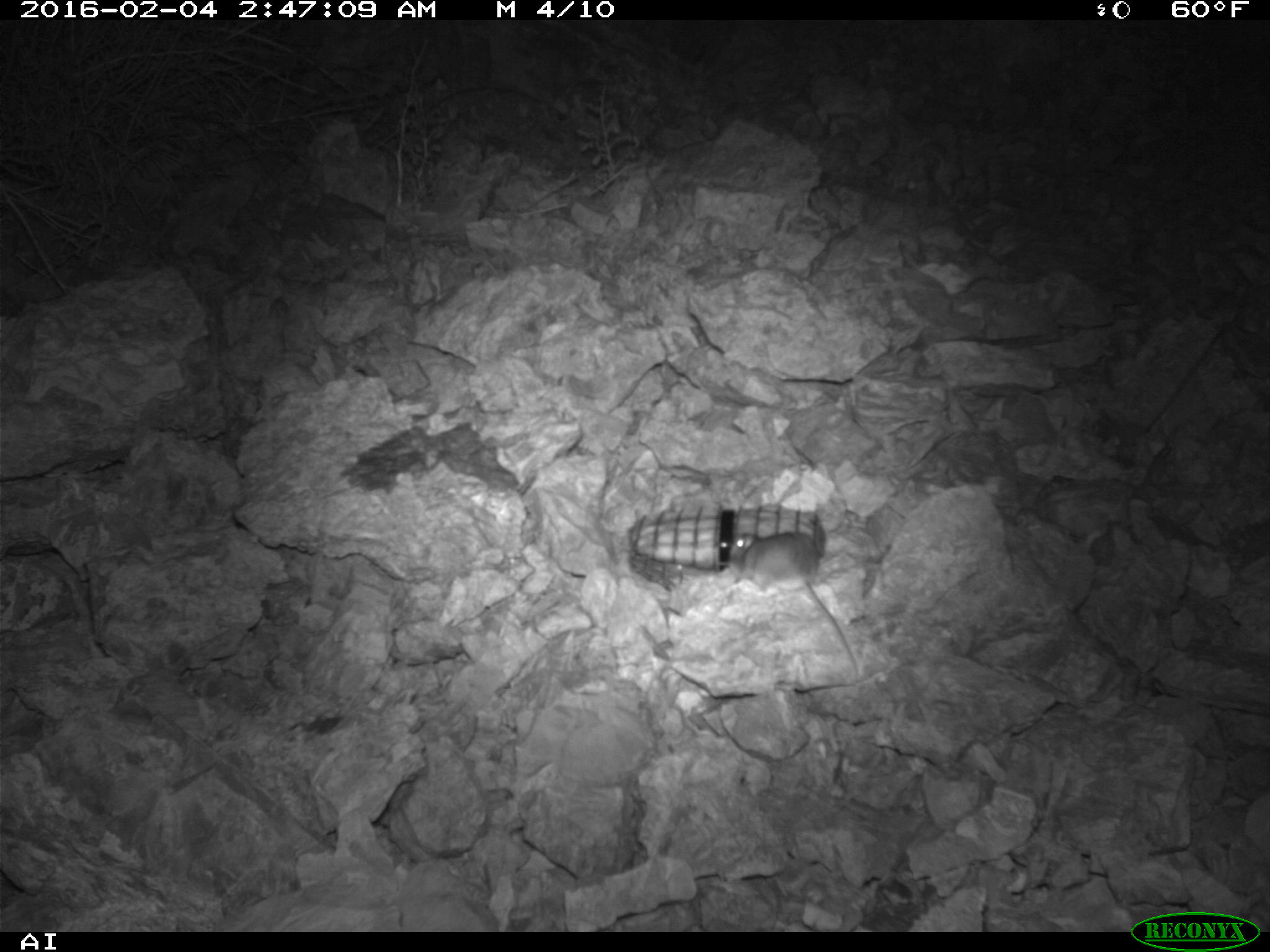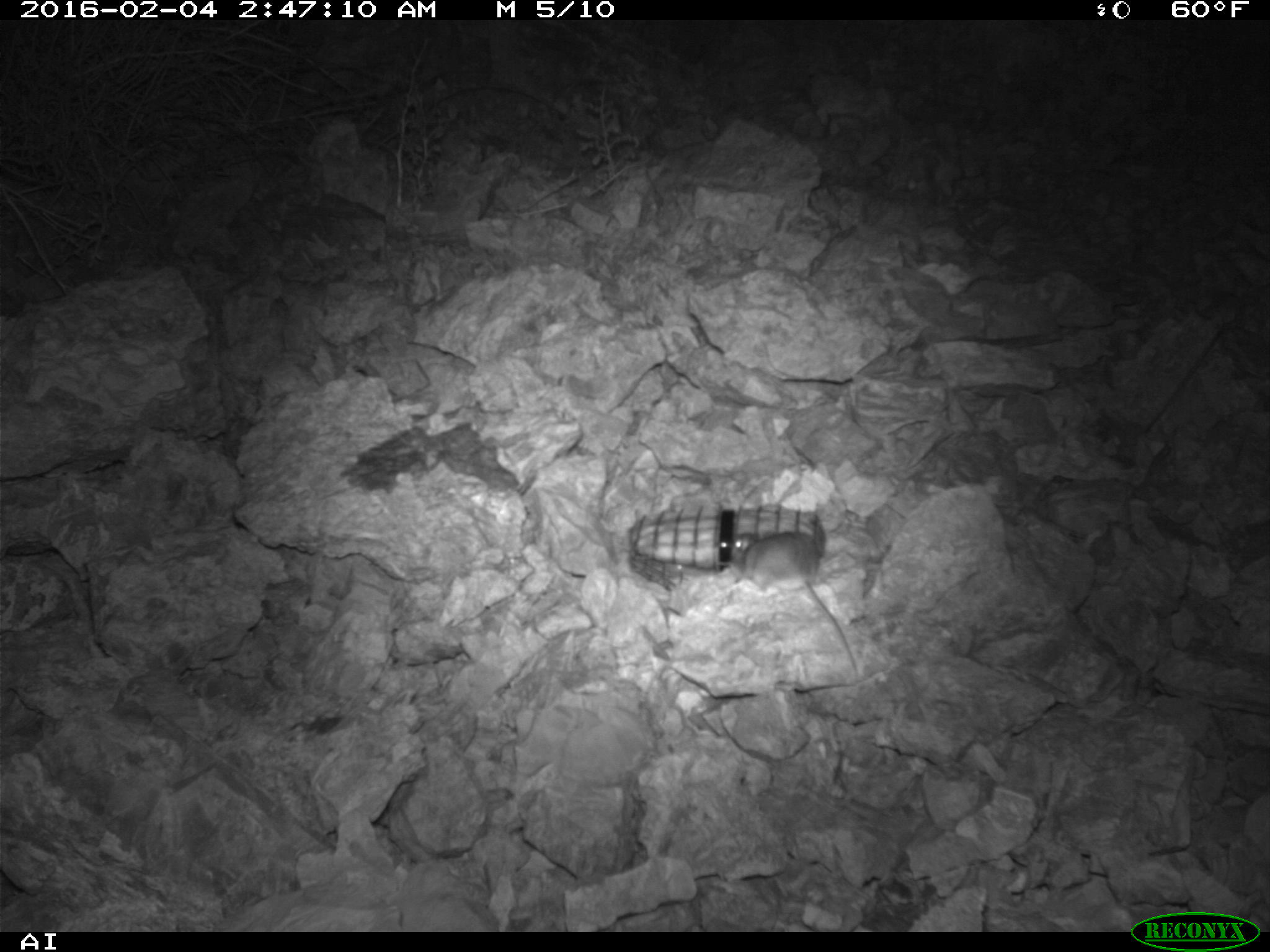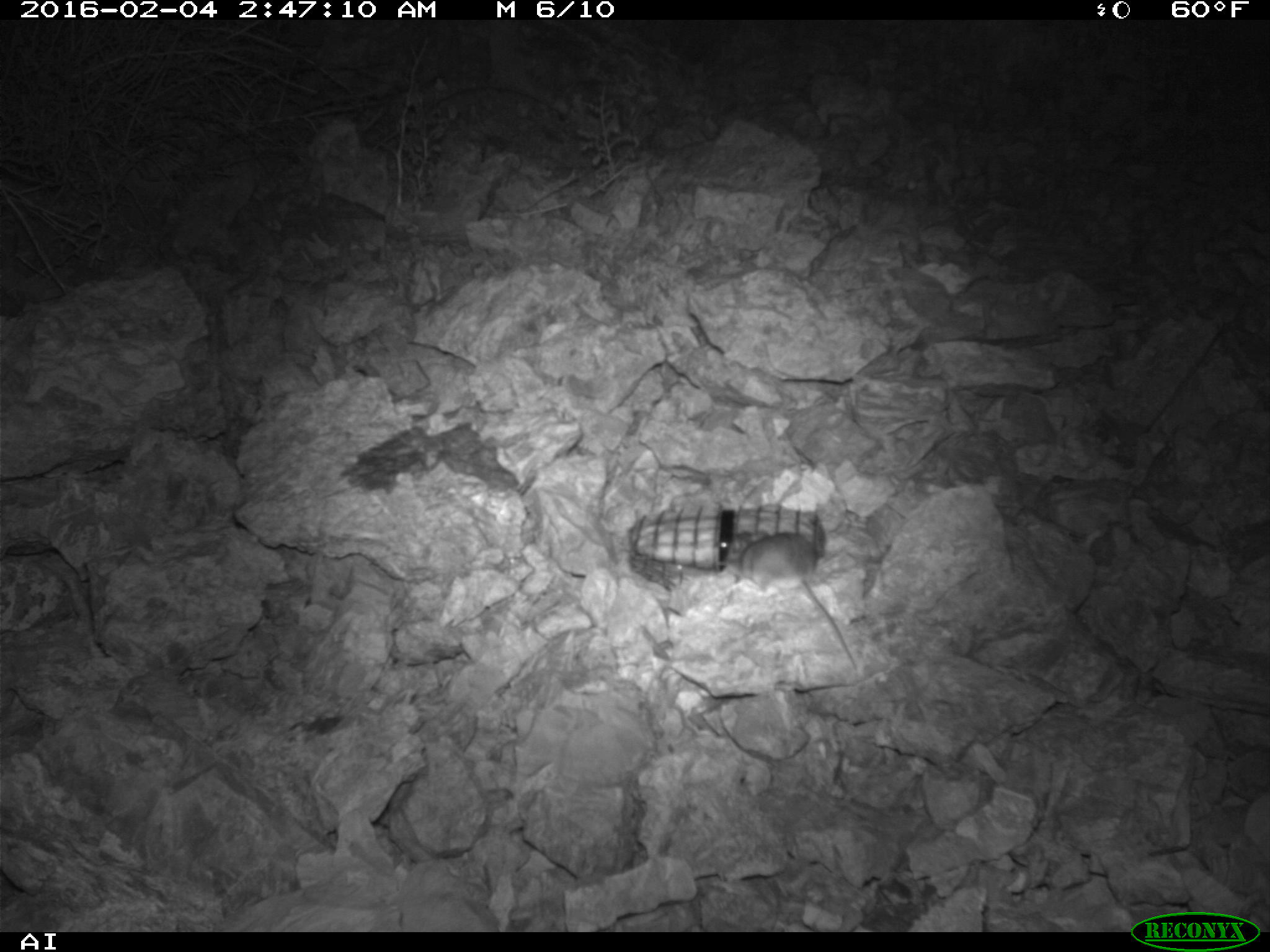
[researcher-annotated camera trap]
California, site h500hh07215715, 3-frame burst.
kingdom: Animalia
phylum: Chordata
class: Mammalia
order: Rodentia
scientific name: Rodentia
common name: rodent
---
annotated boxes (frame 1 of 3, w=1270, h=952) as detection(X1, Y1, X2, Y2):
rodent: detection(718, 529, 859, 676)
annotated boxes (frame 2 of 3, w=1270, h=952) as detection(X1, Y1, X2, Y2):
rodent: detection(727, 532, 858, 674)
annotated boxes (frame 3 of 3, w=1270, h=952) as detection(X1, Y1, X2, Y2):
rodent: detection(726, 530, 855, 668)